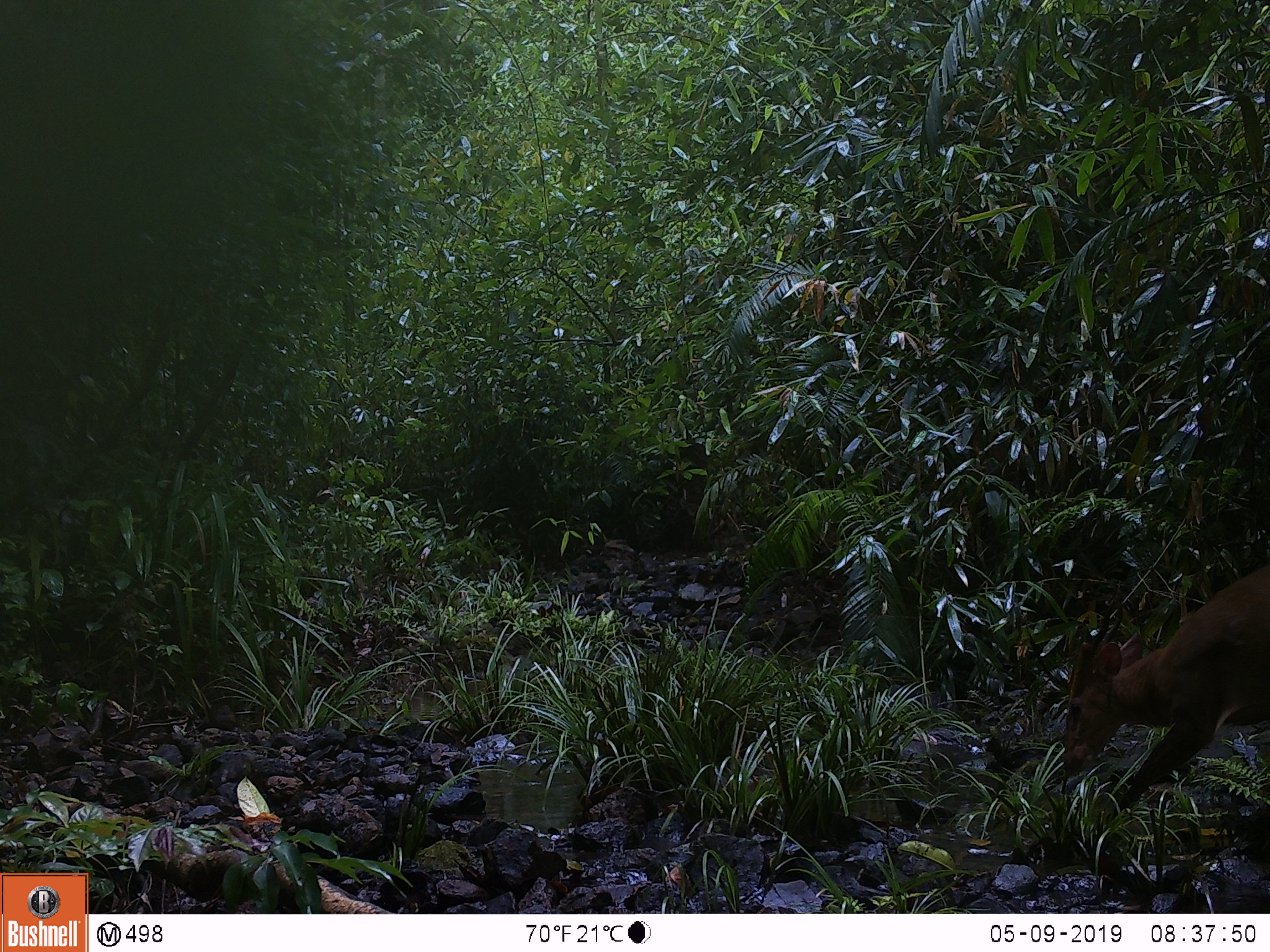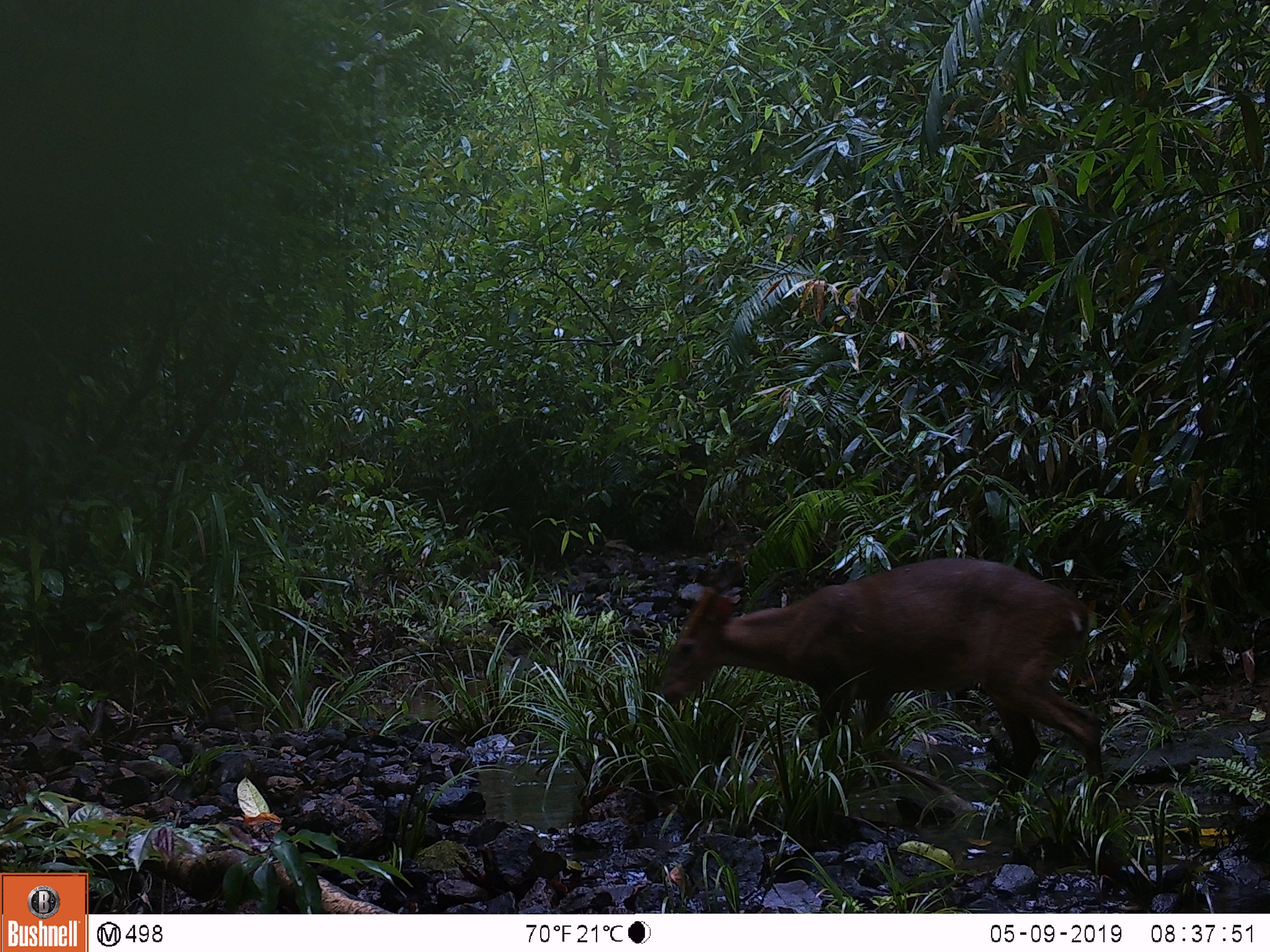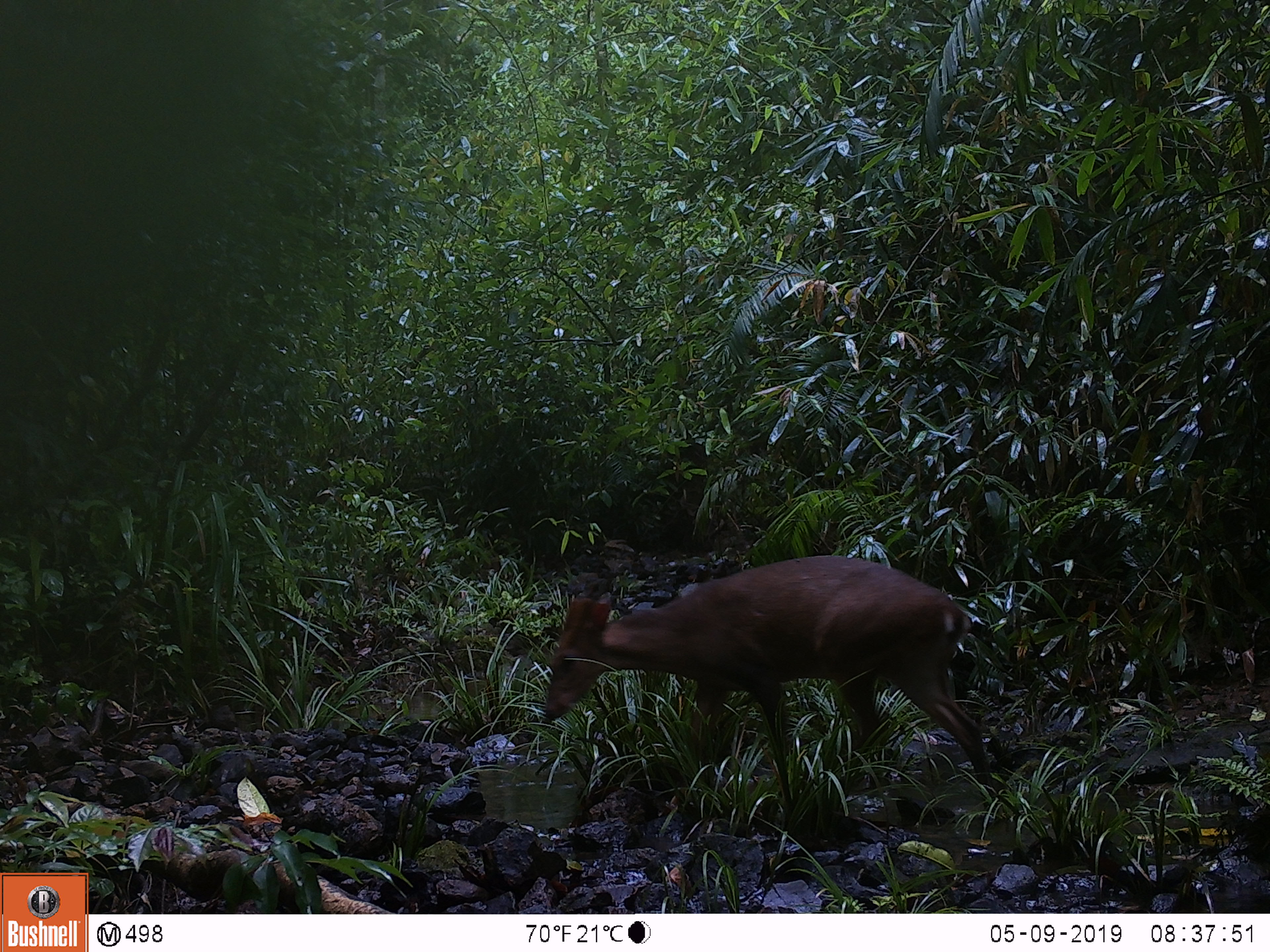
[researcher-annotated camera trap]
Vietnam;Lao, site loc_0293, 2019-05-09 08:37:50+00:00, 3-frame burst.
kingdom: Animalia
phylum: Chordata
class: Mammalia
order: Artiodactyla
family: Cervidae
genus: Muntiacus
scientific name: Muntiacus vuquangensis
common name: large-antlered muntjac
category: large antlered muntjac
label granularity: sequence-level